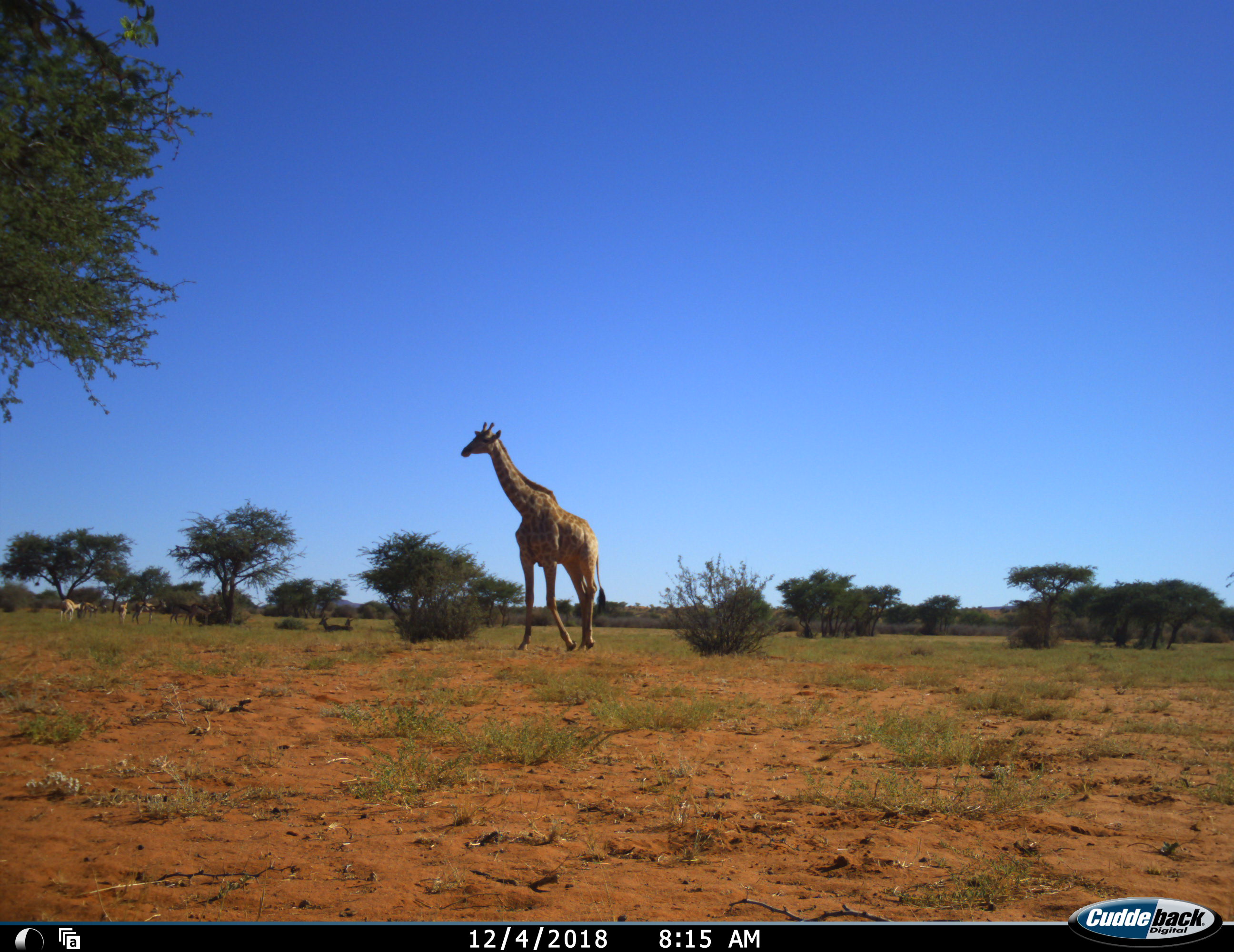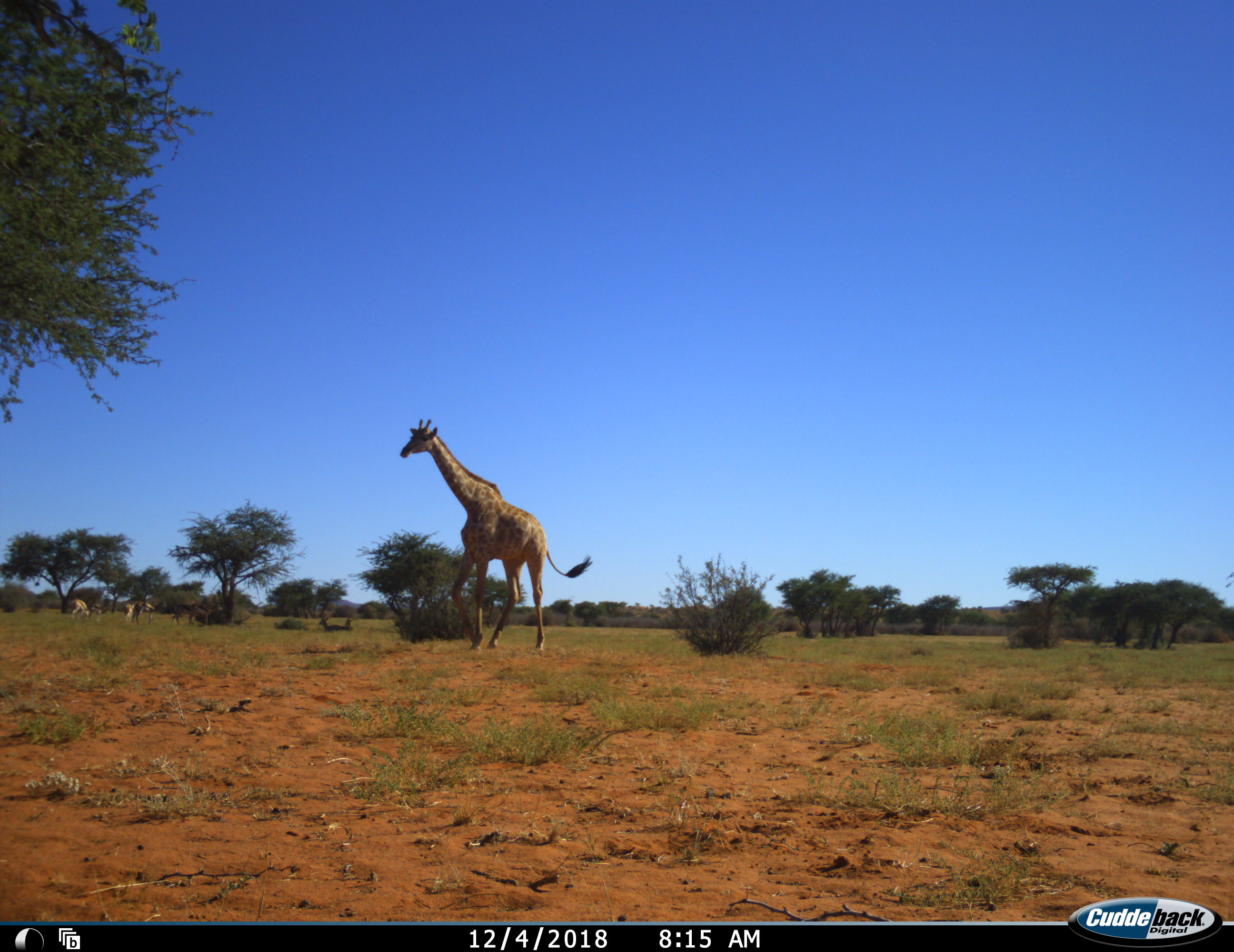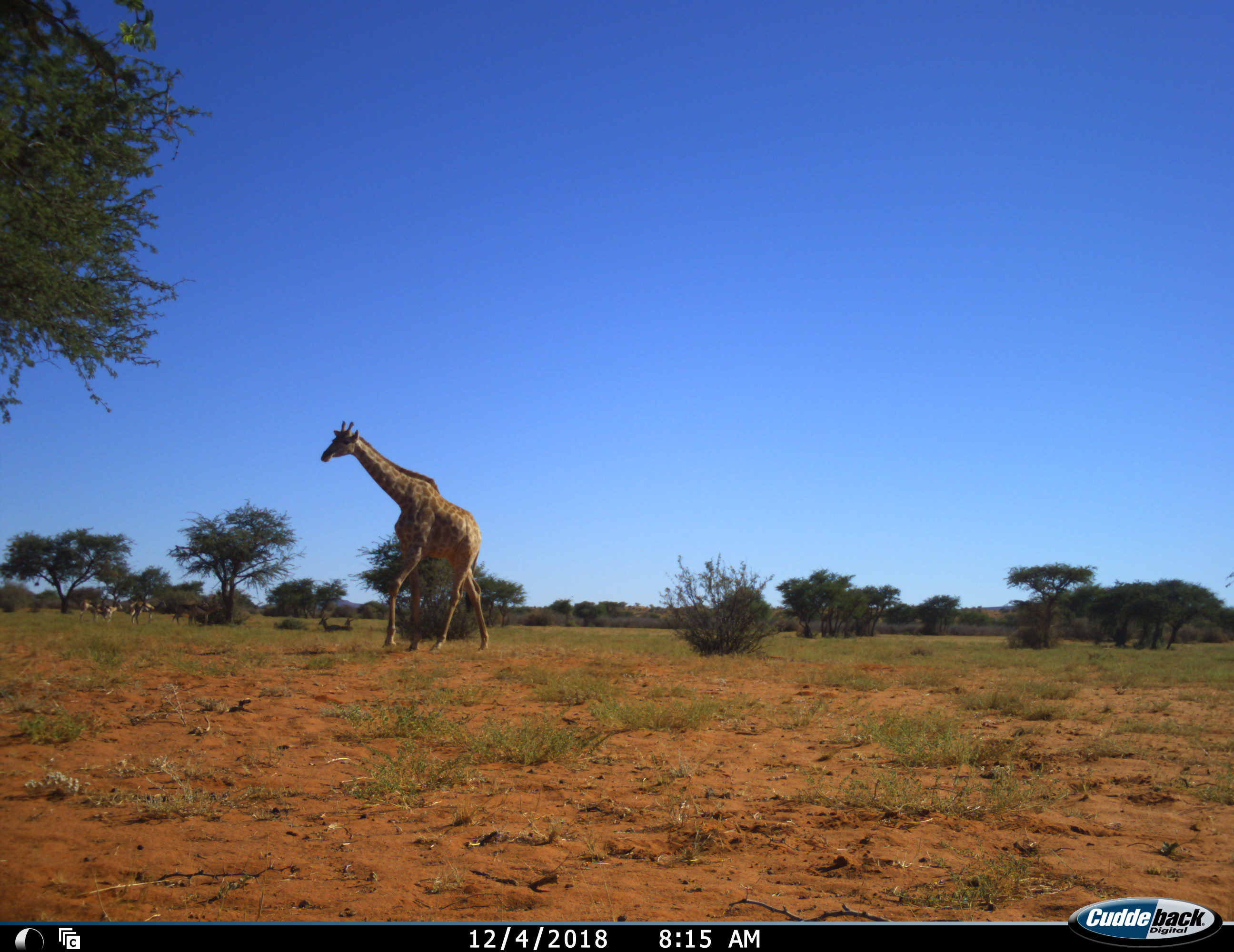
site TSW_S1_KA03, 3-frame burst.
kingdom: Animalia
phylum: Chordata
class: Mammalia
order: Artiodactyla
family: Giraffidae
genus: Giraffa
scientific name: Giraffa camelopardalis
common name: giraffe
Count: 1.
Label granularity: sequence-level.